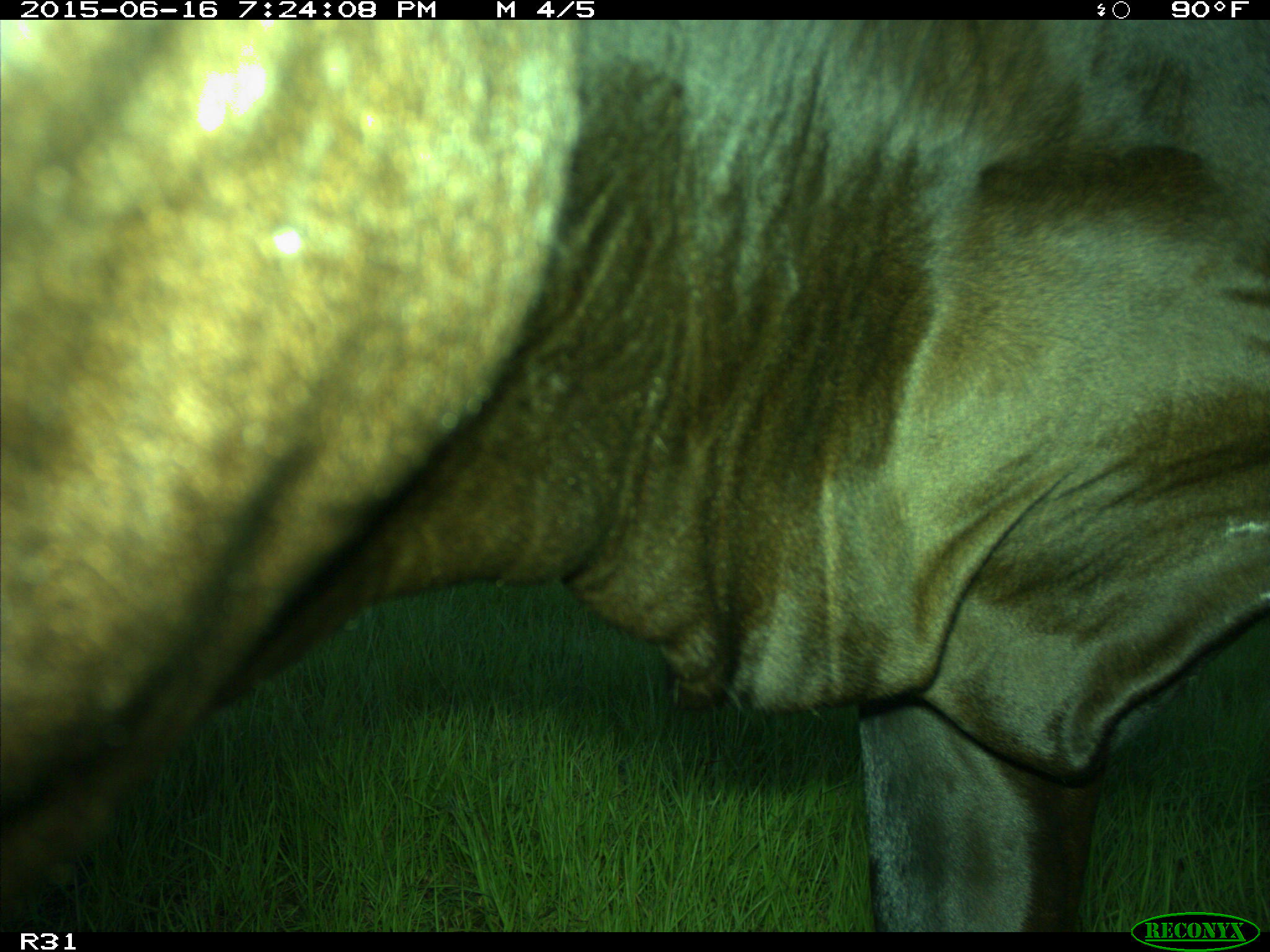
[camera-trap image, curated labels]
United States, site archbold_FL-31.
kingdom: Animalia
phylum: Chordata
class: Mammalia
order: Artiodactyla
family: Bovidae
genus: Bos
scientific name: Bos taurus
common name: domestic cow